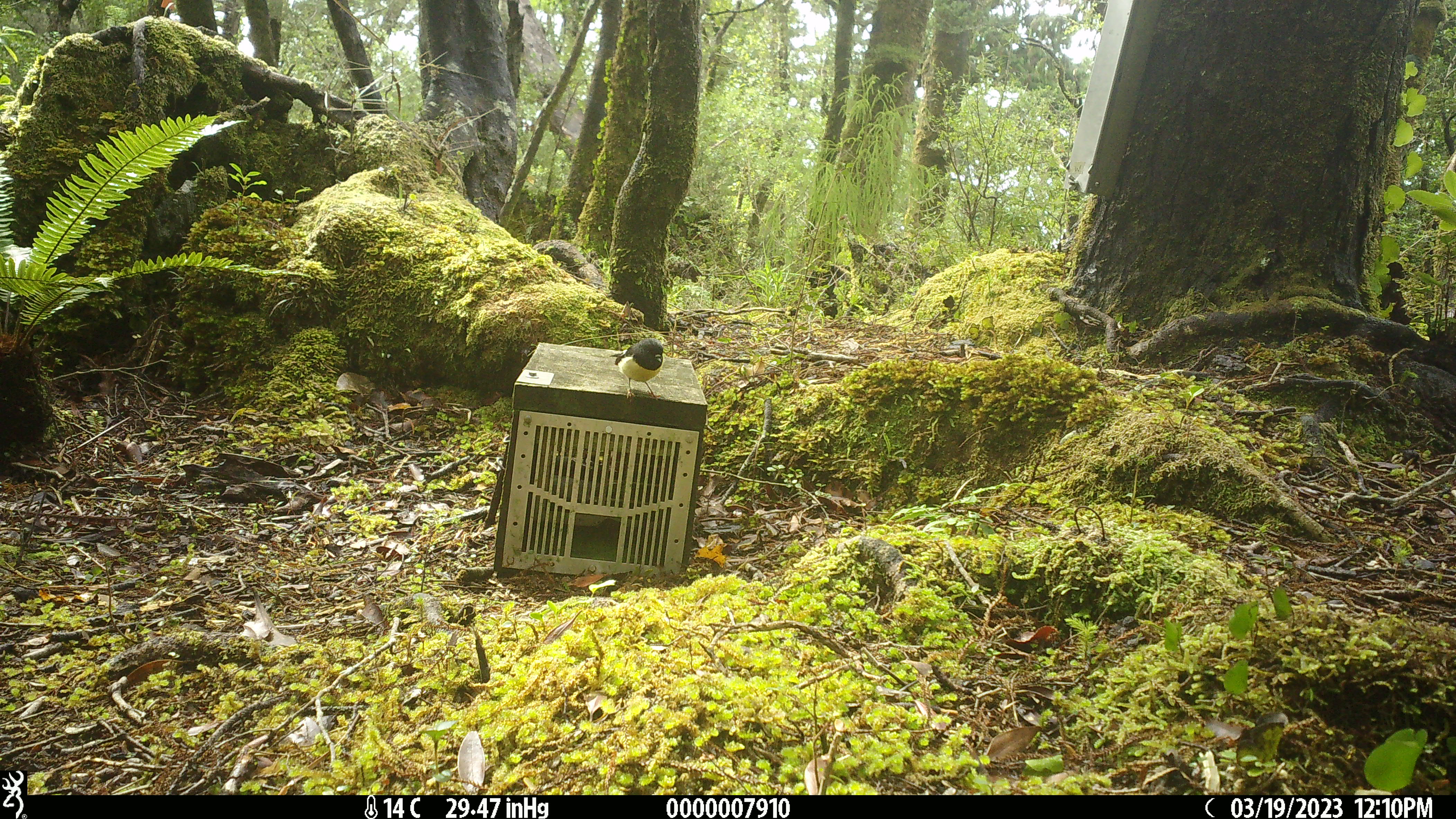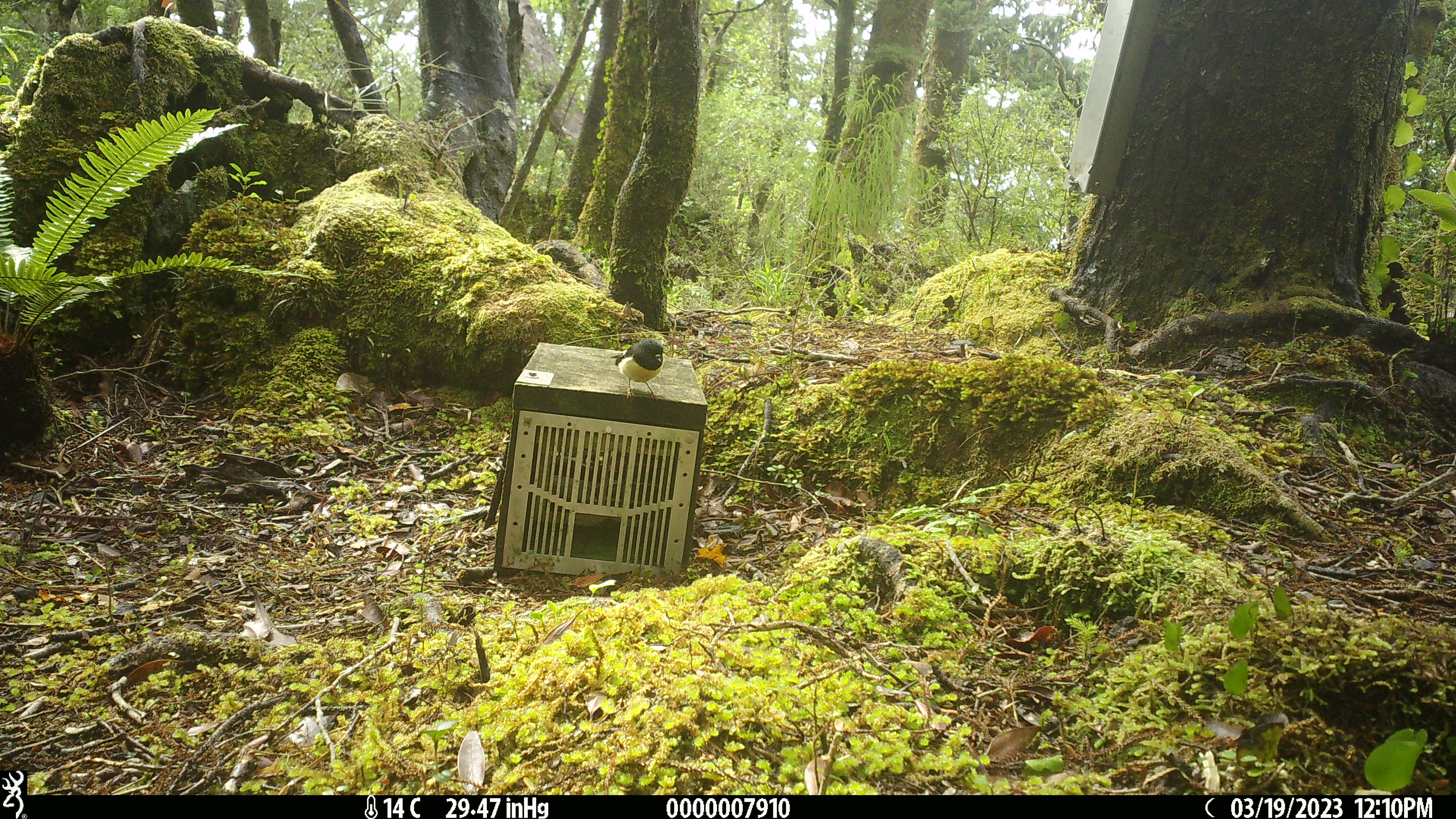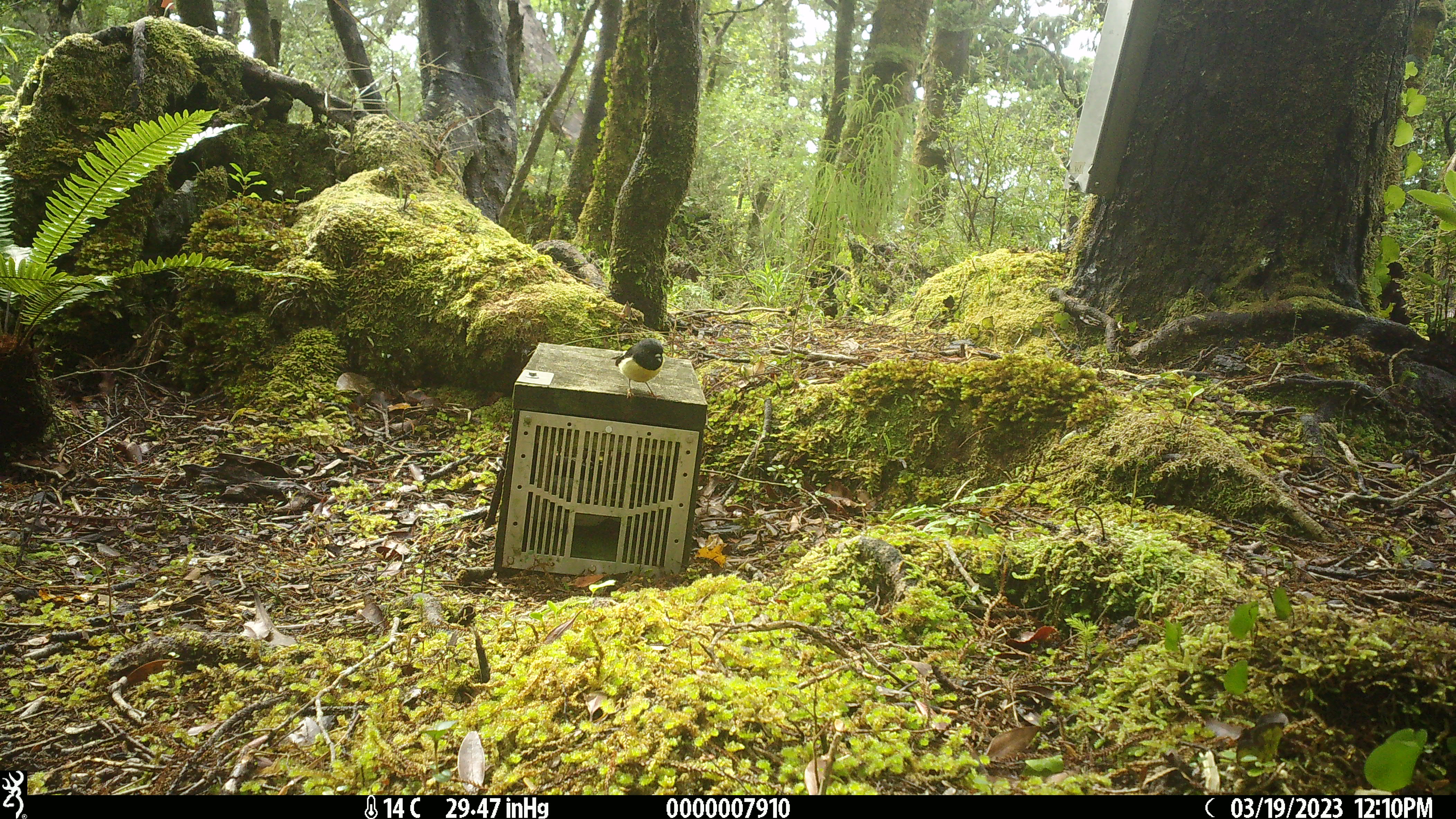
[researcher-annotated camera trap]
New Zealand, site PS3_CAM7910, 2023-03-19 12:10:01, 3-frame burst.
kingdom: Animalia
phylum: Chordata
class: Aves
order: Passeriformes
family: Petroicidae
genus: Petroica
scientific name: Petroica macrocephala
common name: tomtit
Tomtit (Petroica macrocephala).